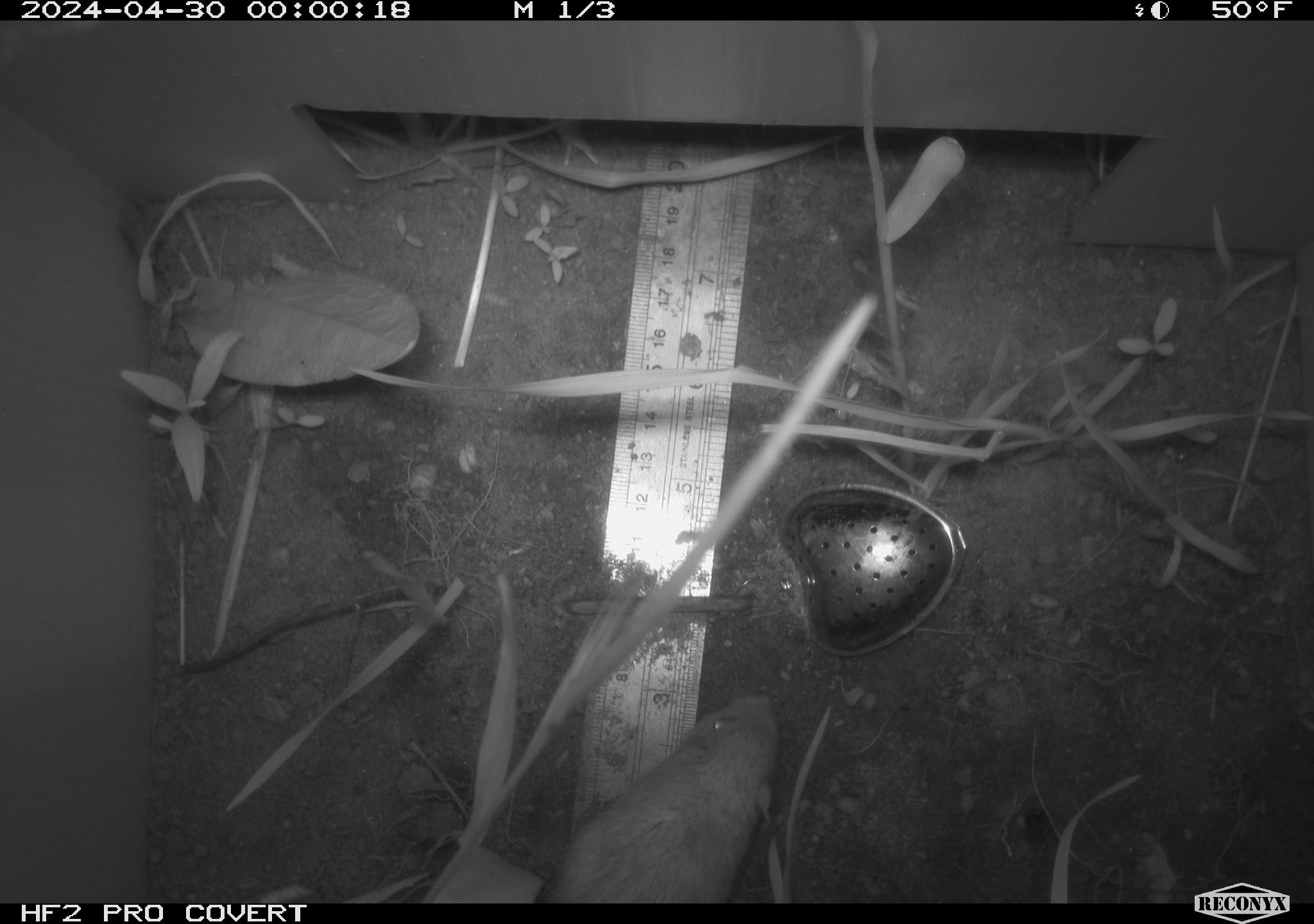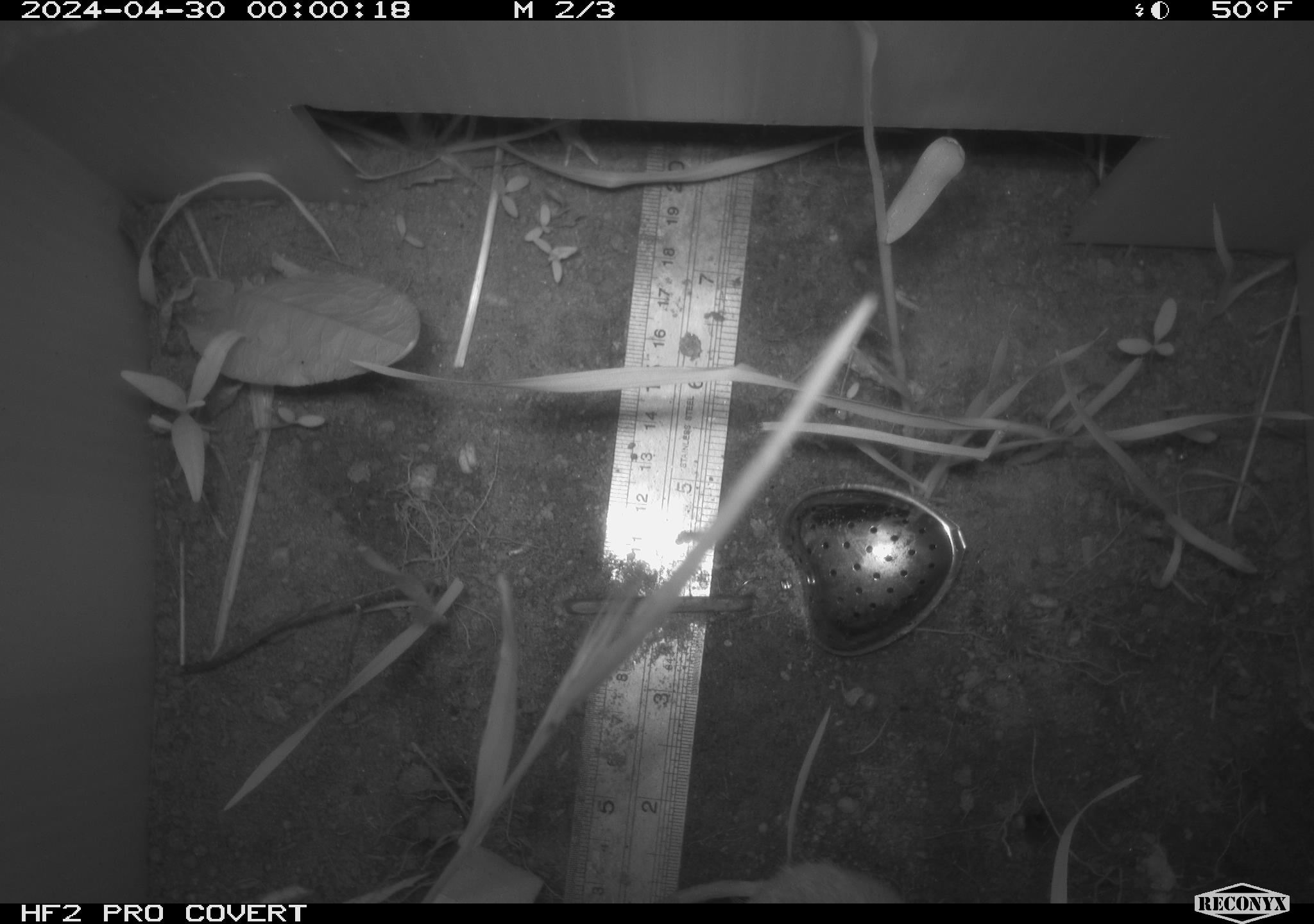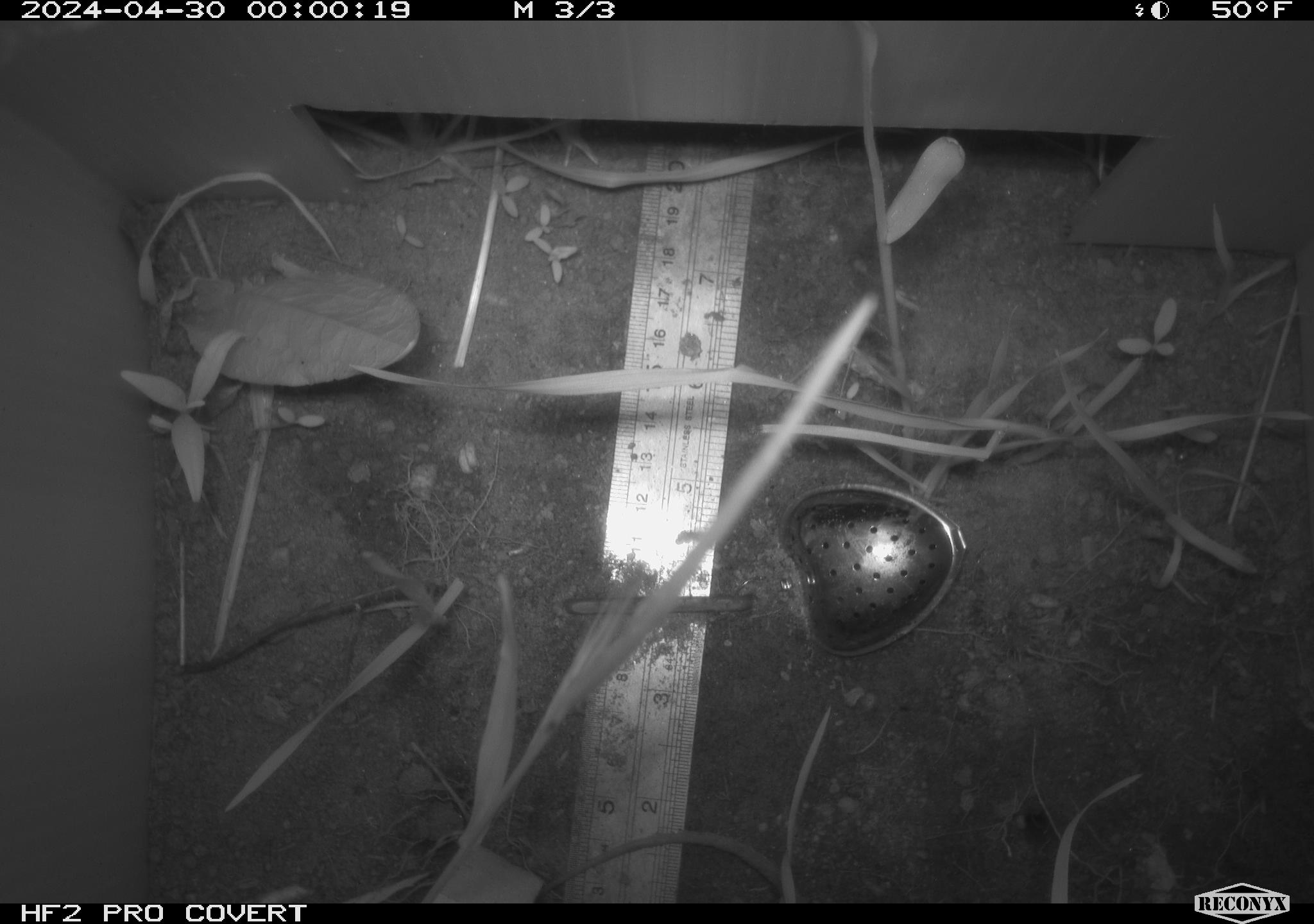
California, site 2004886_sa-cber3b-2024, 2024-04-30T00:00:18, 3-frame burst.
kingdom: Animalia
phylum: Chordata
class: Mammalia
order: Rodentia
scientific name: Rodentia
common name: mouse species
Mouse species (Rodentia).